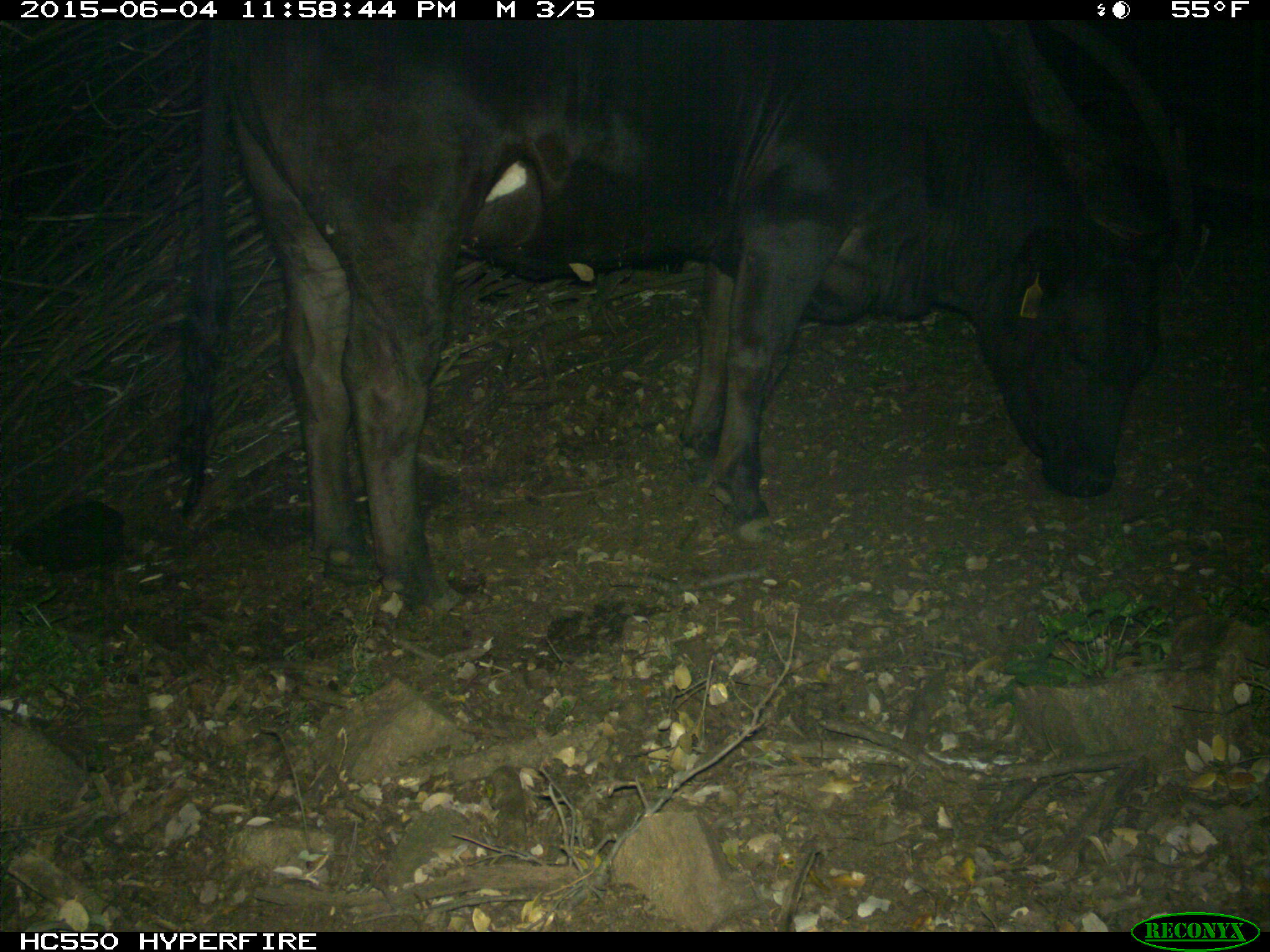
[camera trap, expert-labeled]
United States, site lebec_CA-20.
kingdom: Animalia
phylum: Chordata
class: Mammalia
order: Artiodactyla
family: Bovidae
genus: Bos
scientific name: Bos taurus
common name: domestic cow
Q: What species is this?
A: Bos taurus (domestic cow).